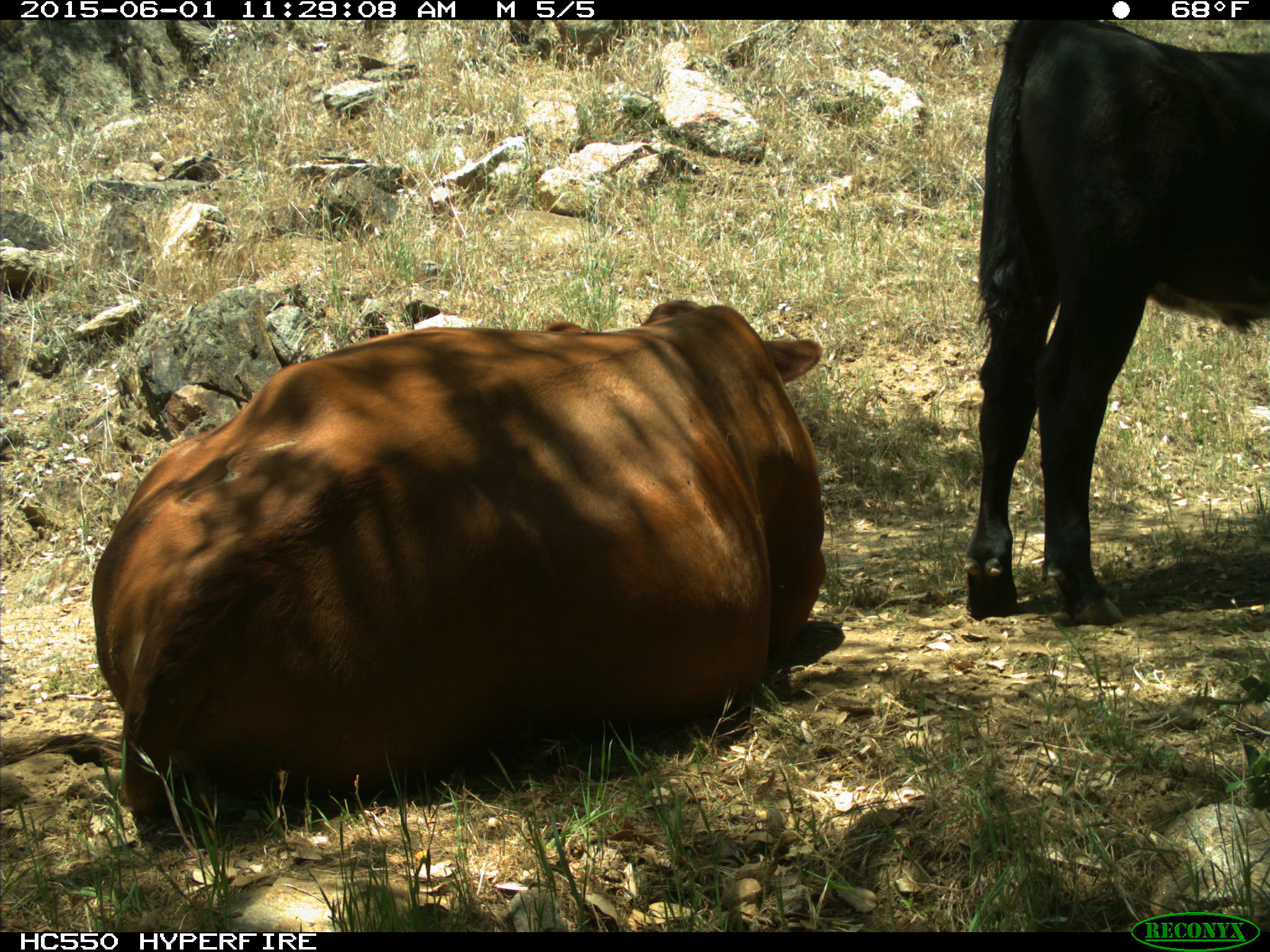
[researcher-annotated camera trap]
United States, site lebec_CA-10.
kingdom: Animalia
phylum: Chordata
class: Mammalia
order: Artiodactyla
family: Bovidae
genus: Bos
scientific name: Bos taurus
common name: domestic cow